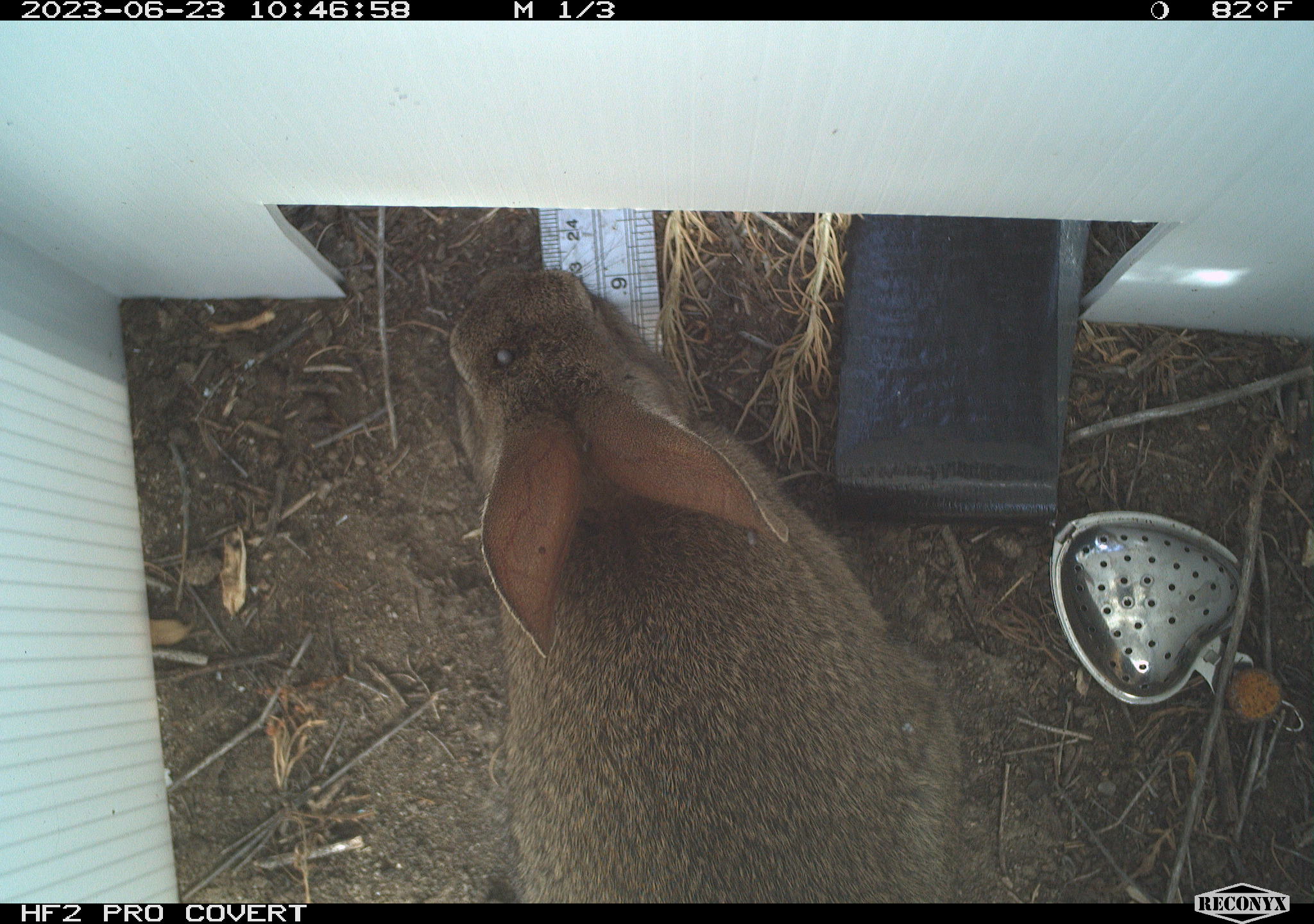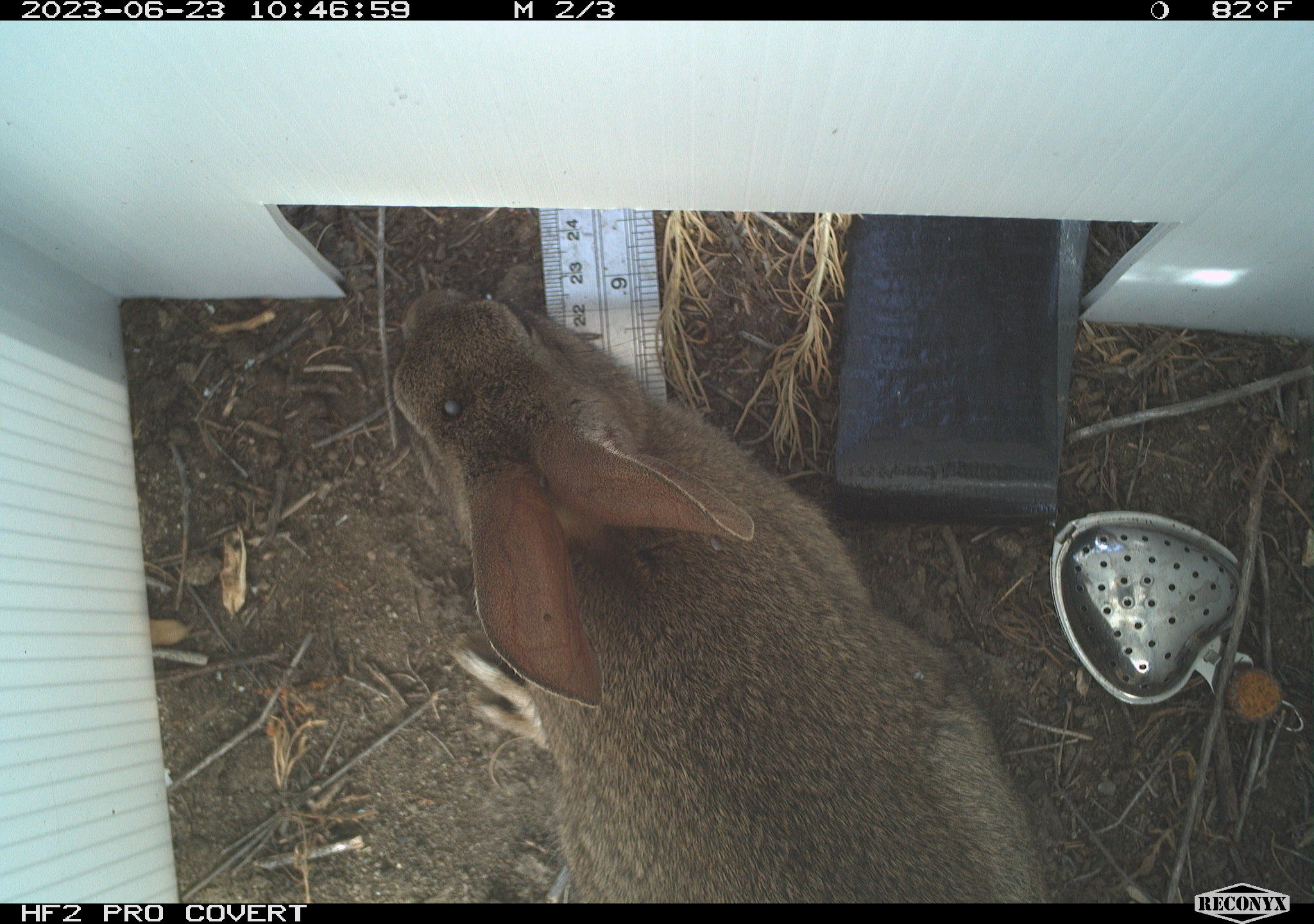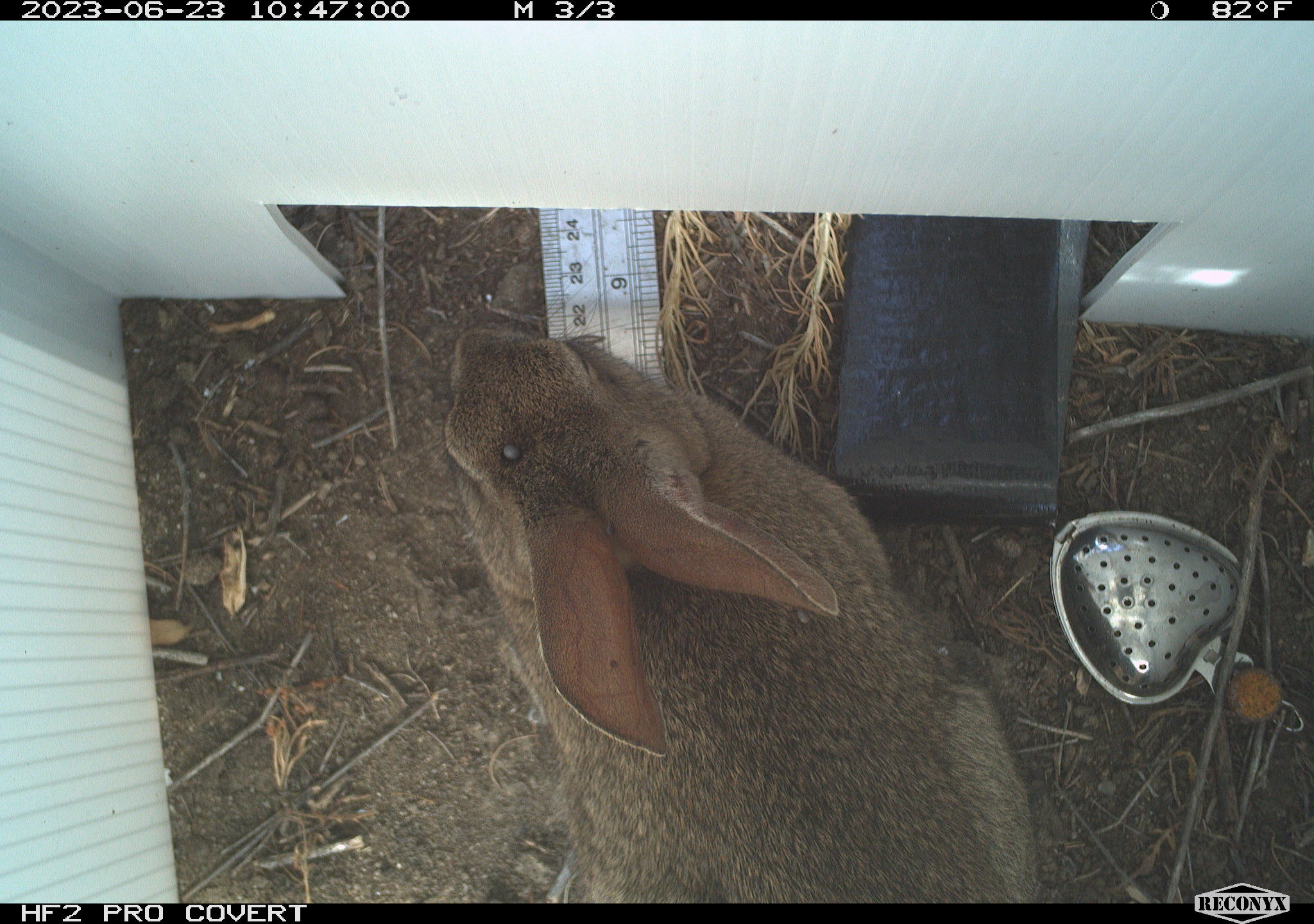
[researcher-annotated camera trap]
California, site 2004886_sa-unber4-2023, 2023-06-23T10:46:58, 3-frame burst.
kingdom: Animalia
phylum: Chordata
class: Mammalia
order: Lagomorpha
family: Leporidae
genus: Sylvilagus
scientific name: Sylvilagus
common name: cottontail rabbits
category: sylvilagus species